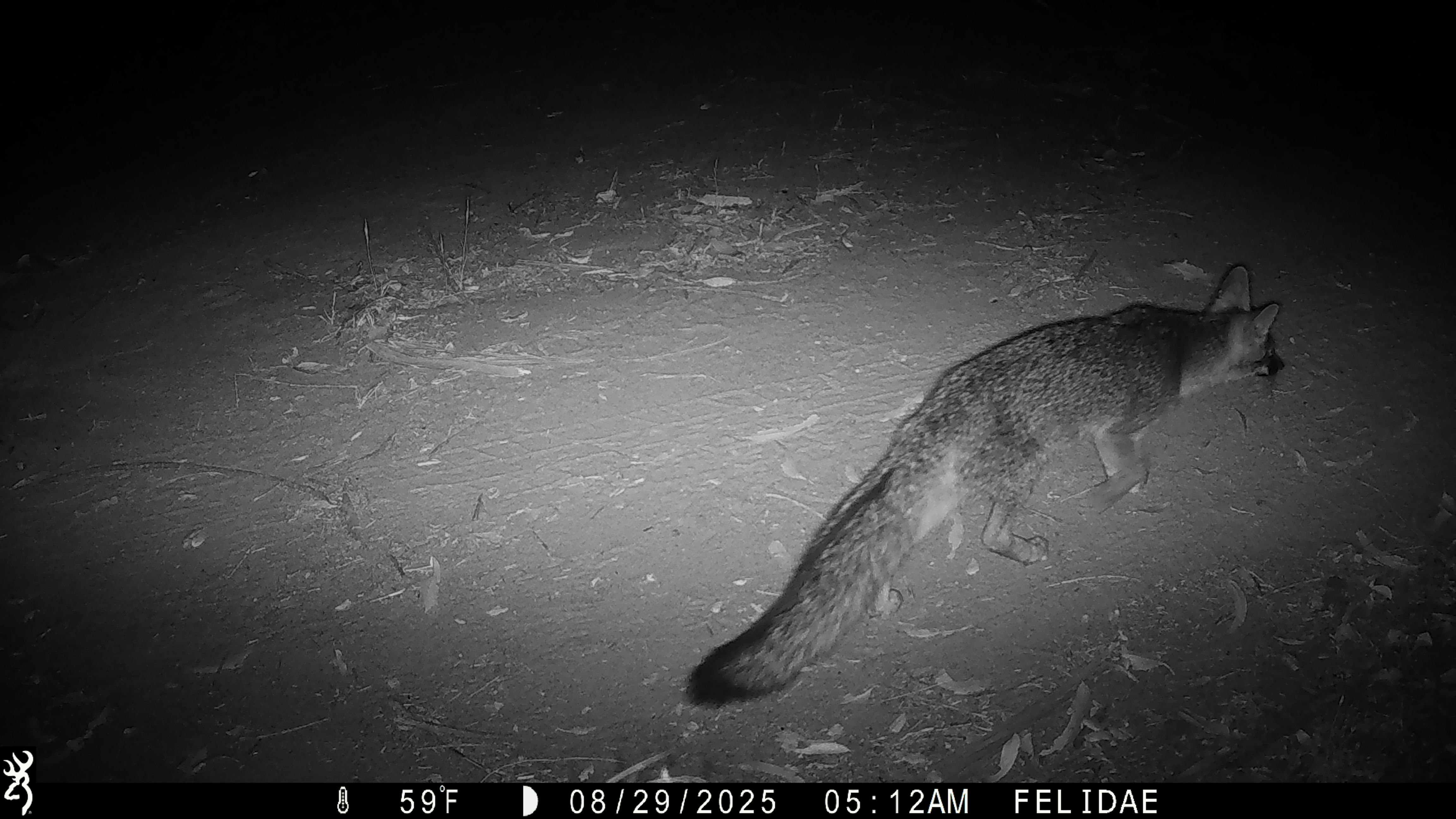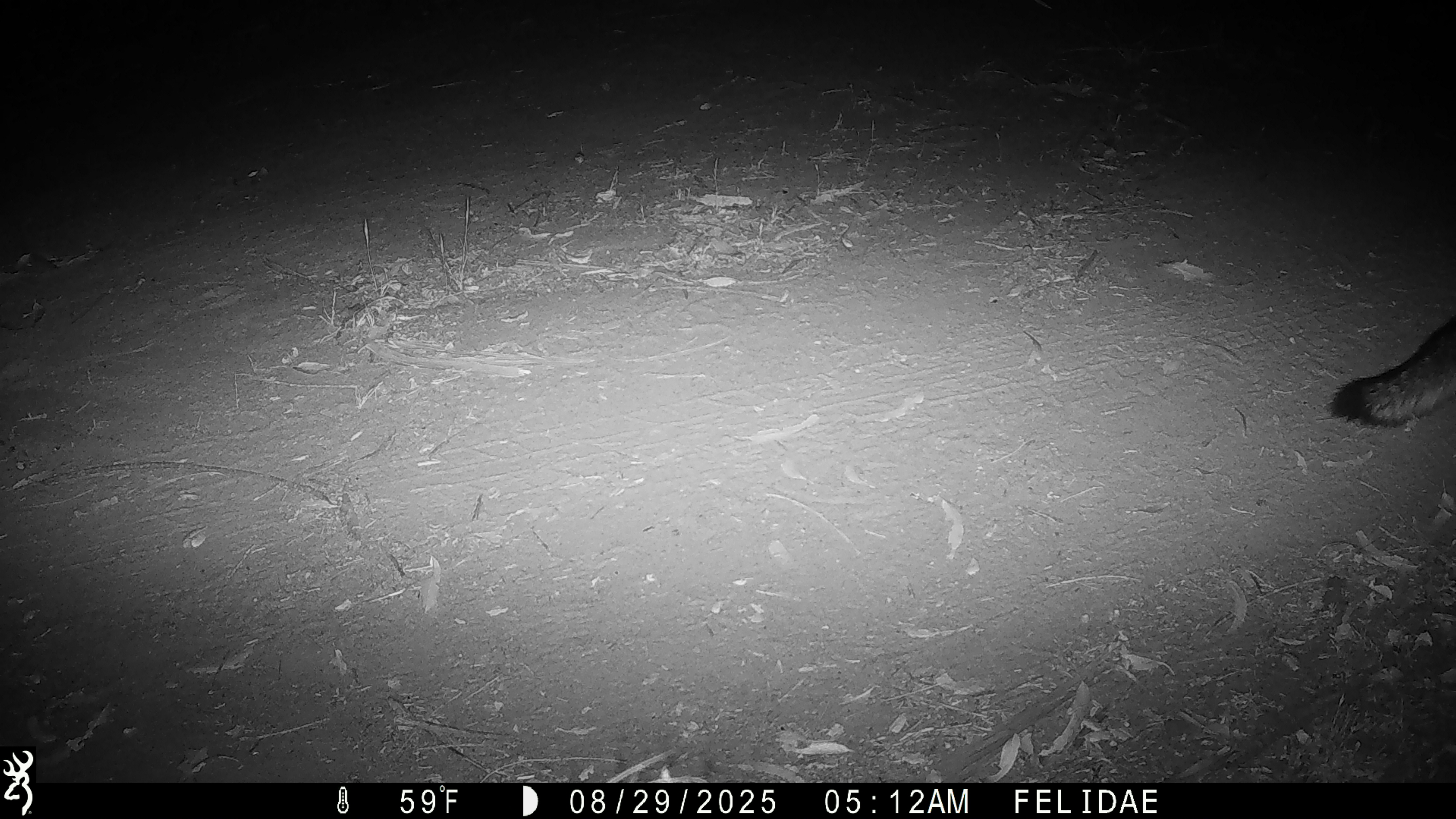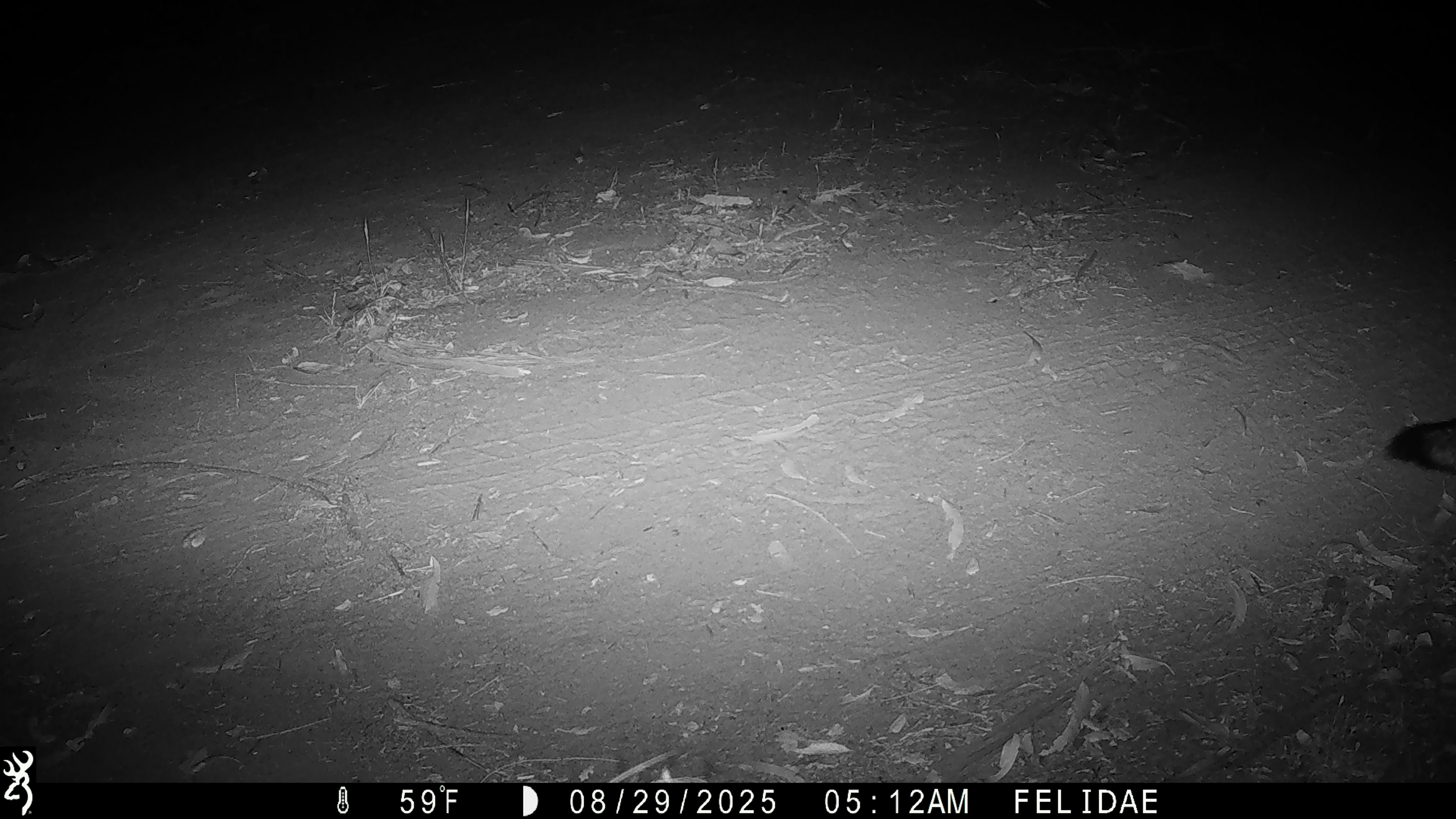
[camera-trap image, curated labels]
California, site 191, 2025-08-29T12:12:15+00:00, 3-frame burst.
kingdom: Animalia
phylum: Chordata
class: Mammalia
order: Carnivora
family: Canidae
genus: Urocyon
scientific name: Urocyon cinereoargenteus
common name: gray fox